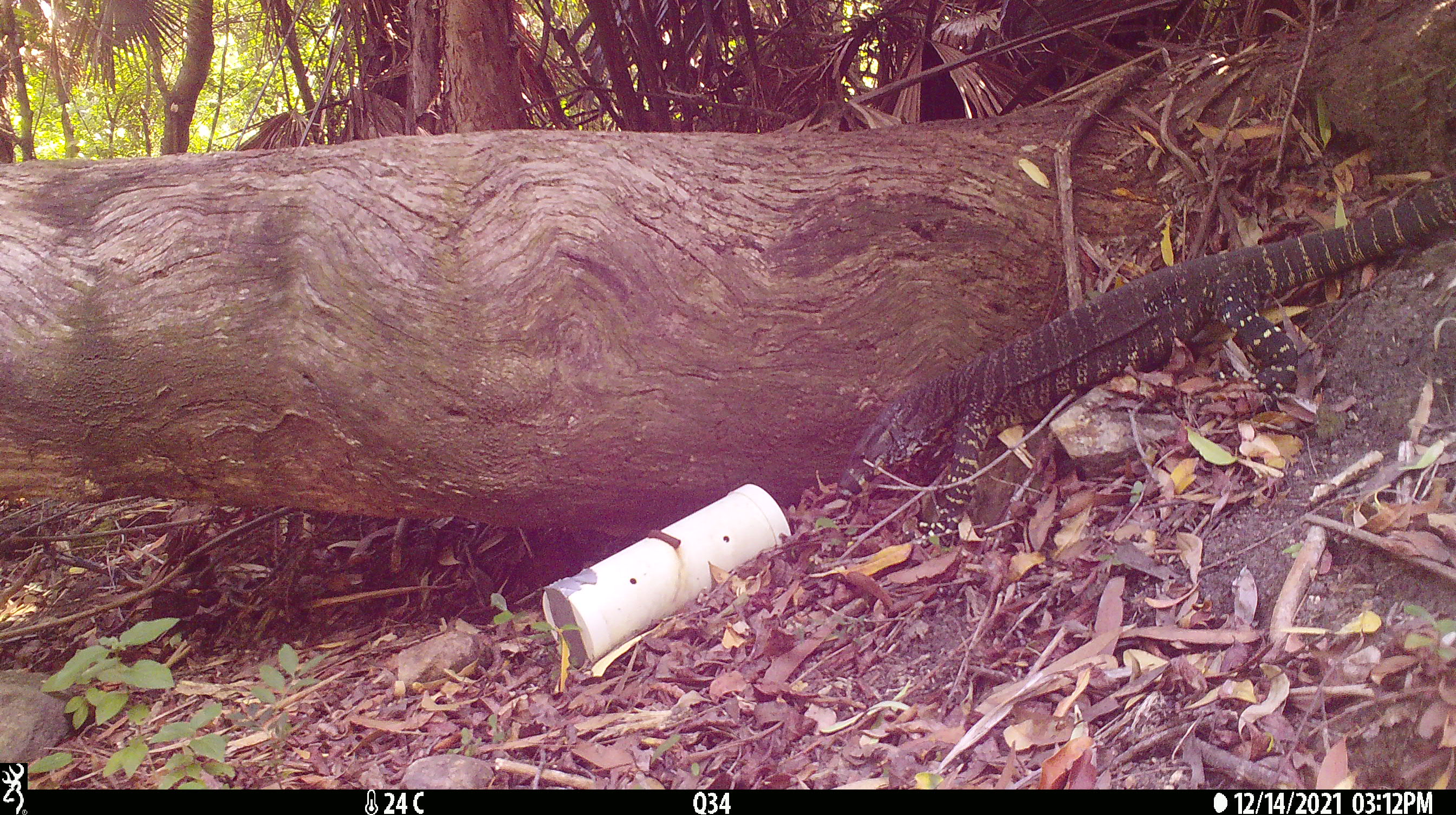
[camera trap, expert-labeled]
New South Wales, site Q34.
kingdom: Animalia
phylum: Chordata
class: Reptilia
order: Squamata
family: Varanidae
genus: Varanus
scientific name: Varanus varius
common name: lace monitor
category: goanna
Goanna (lace monitor) (Varanus varius).